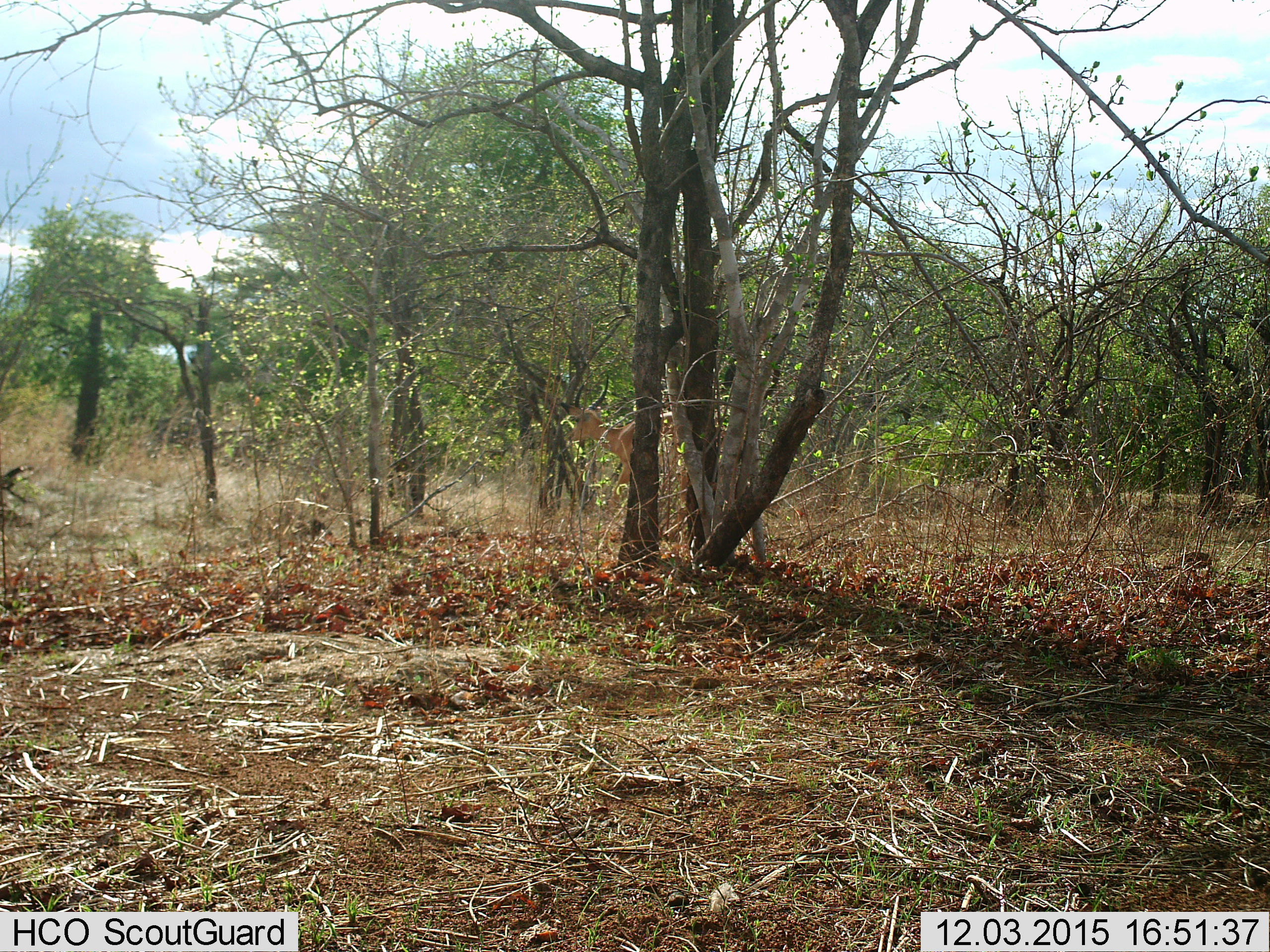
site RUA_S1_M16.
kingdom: Animalia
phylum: Chordata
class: Mammalia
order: Artiodactyla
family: Bovidae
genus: Aepyceros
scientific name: Aepyceros melampus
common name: impala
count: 1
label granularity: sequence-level